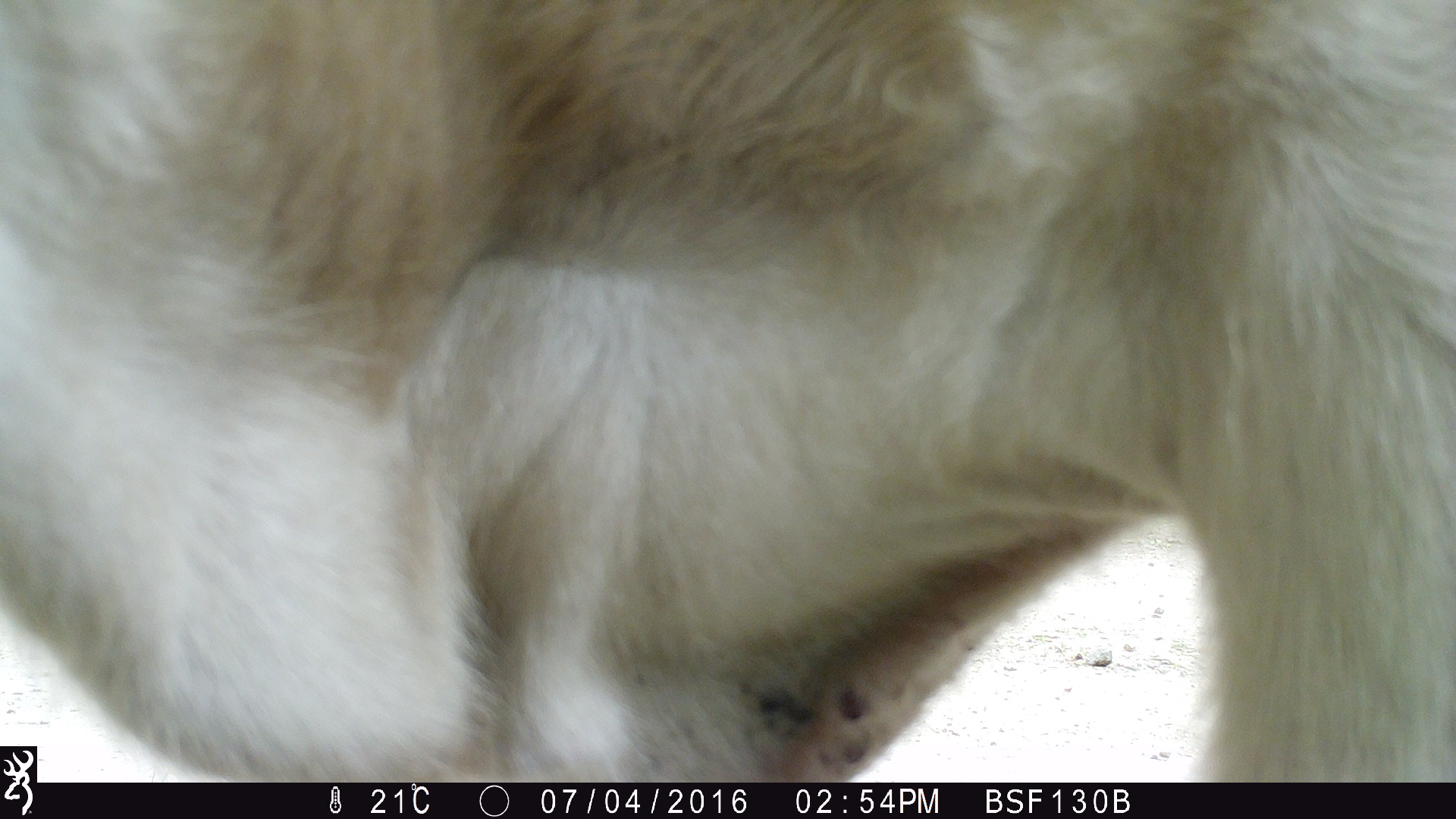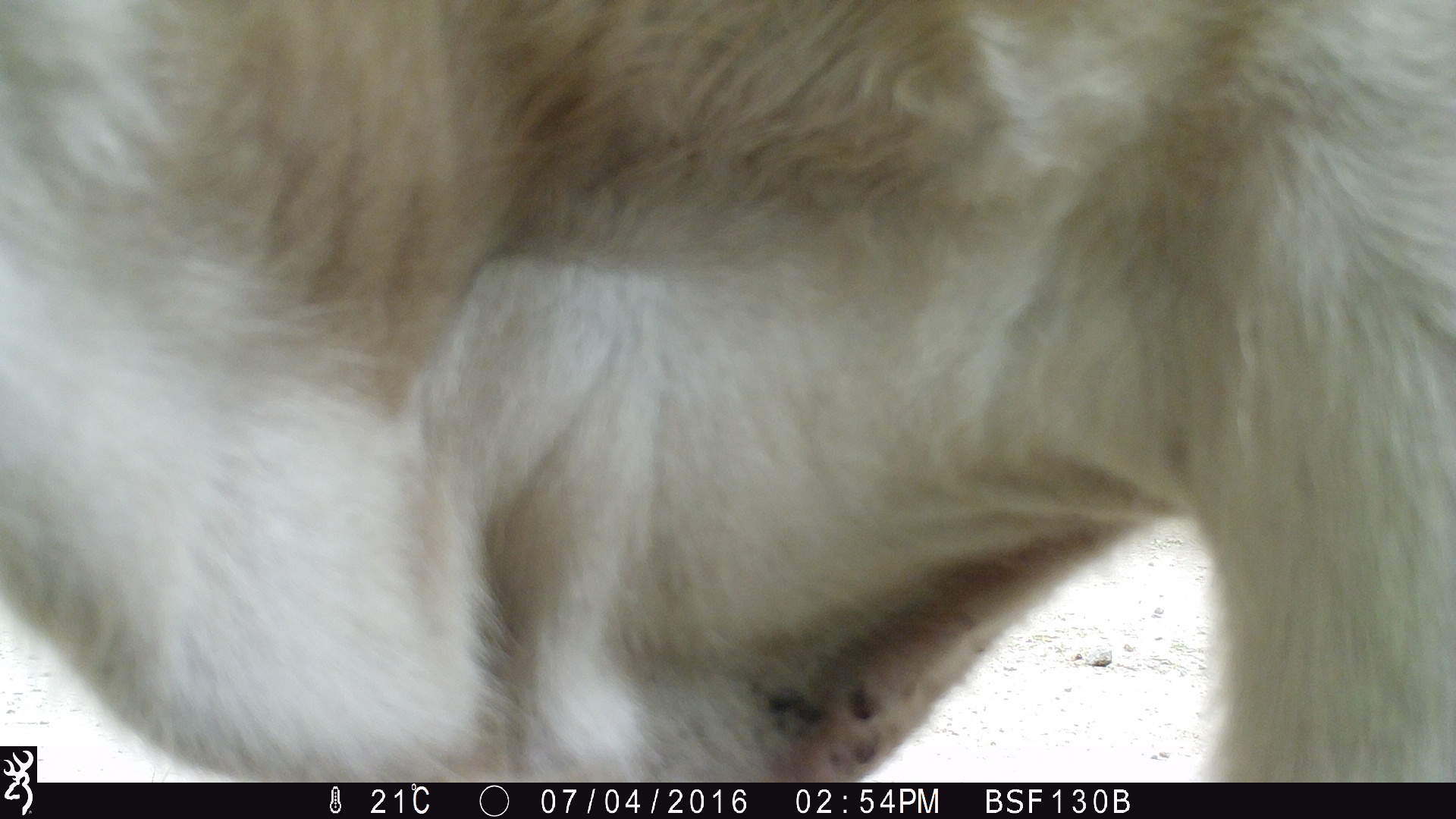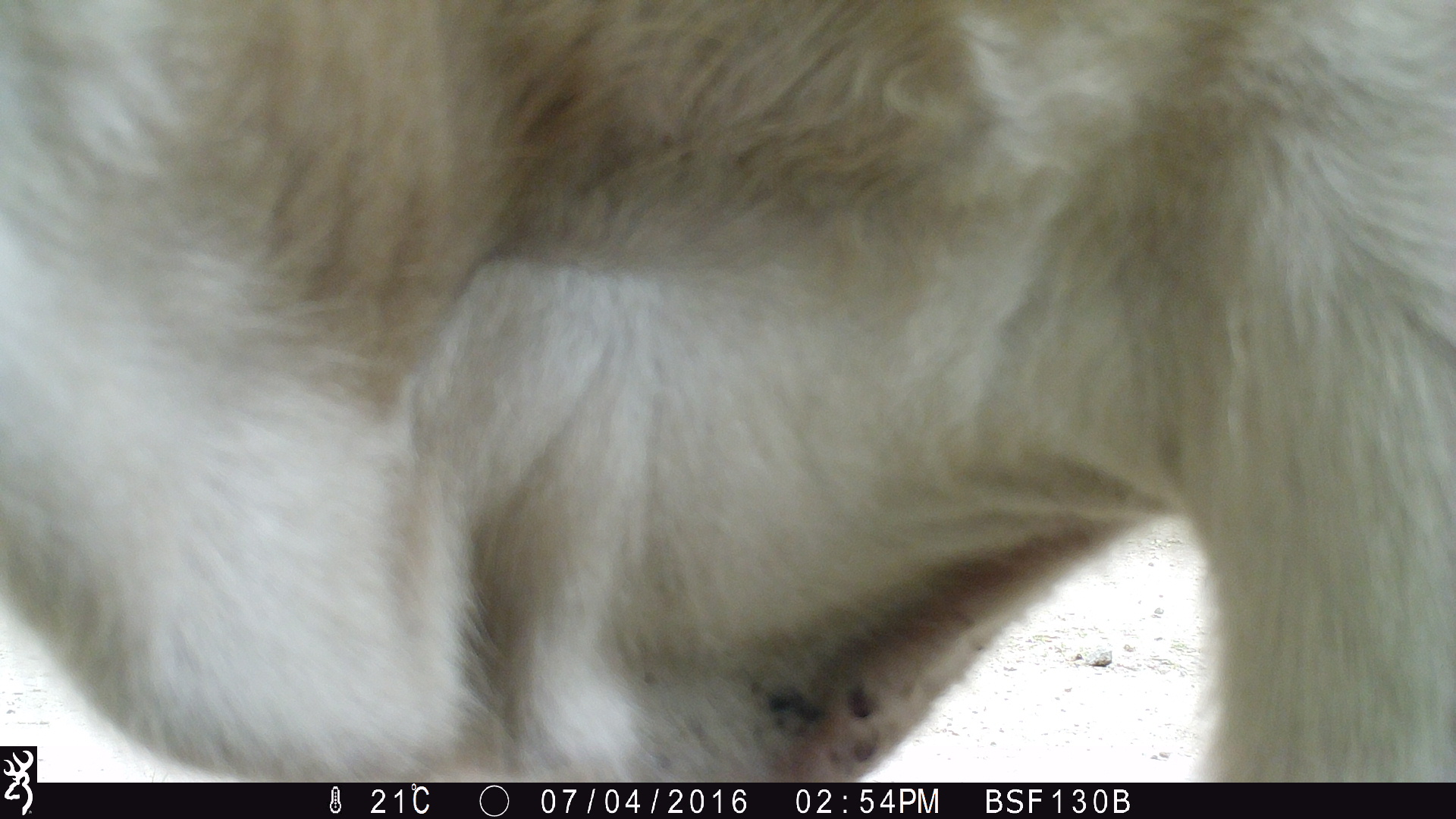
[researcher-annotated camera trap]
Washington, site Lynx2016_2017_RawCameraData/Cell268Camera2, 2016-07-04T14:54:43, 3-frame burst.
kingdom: Animalia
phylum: Chordata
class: Mammalia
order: Artiodactyla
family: Bovidae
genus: Bos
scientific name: Bos taurus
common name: domestic cattle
Domestic cattle (Bos taurus). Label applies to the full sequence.